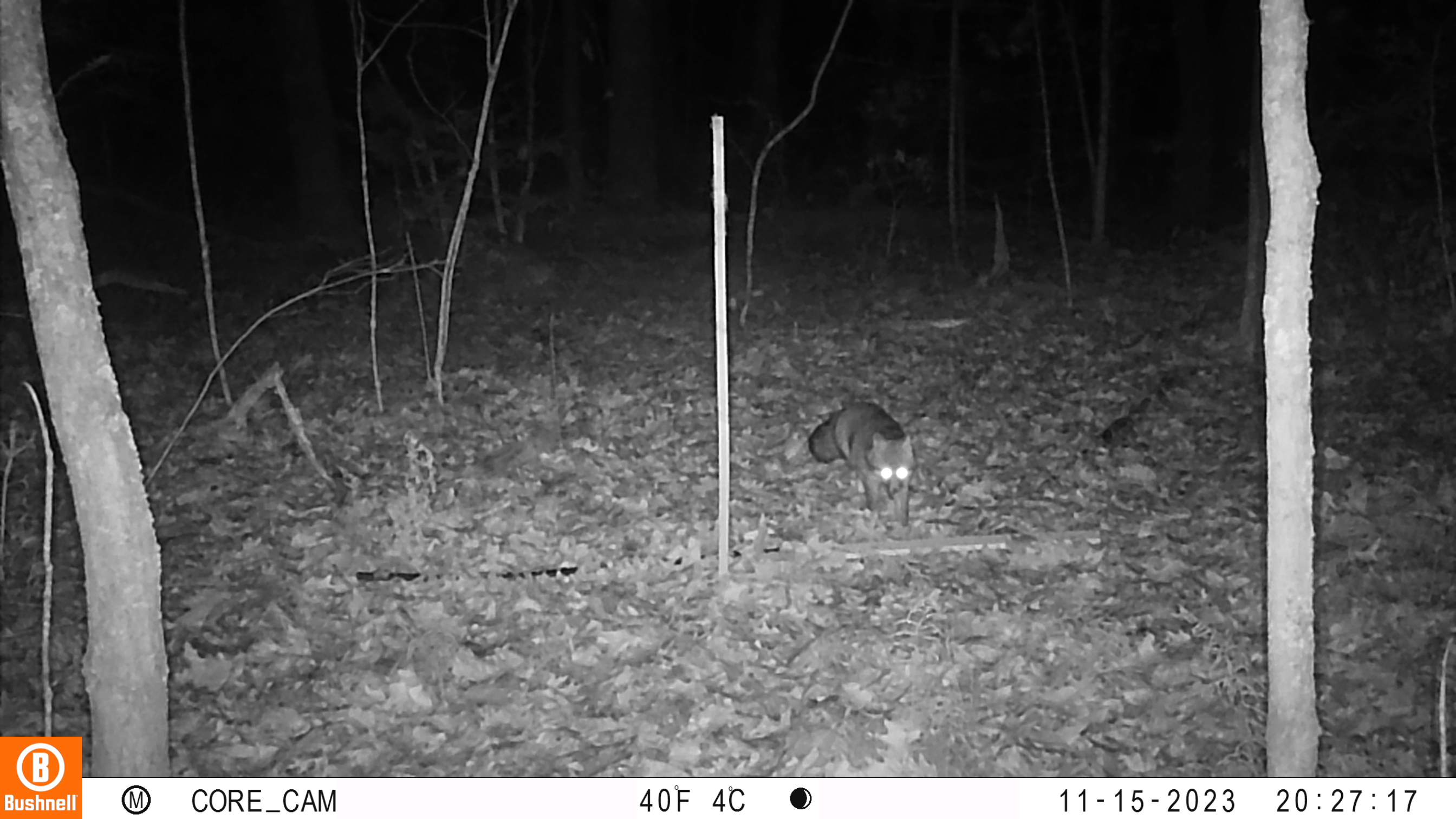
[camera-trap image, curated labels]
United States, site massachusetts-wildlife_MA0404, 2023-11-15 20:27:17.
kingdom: Animalia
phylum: Chordata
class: Mammalia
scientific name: Mammalia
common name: mammal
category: mammal sp.